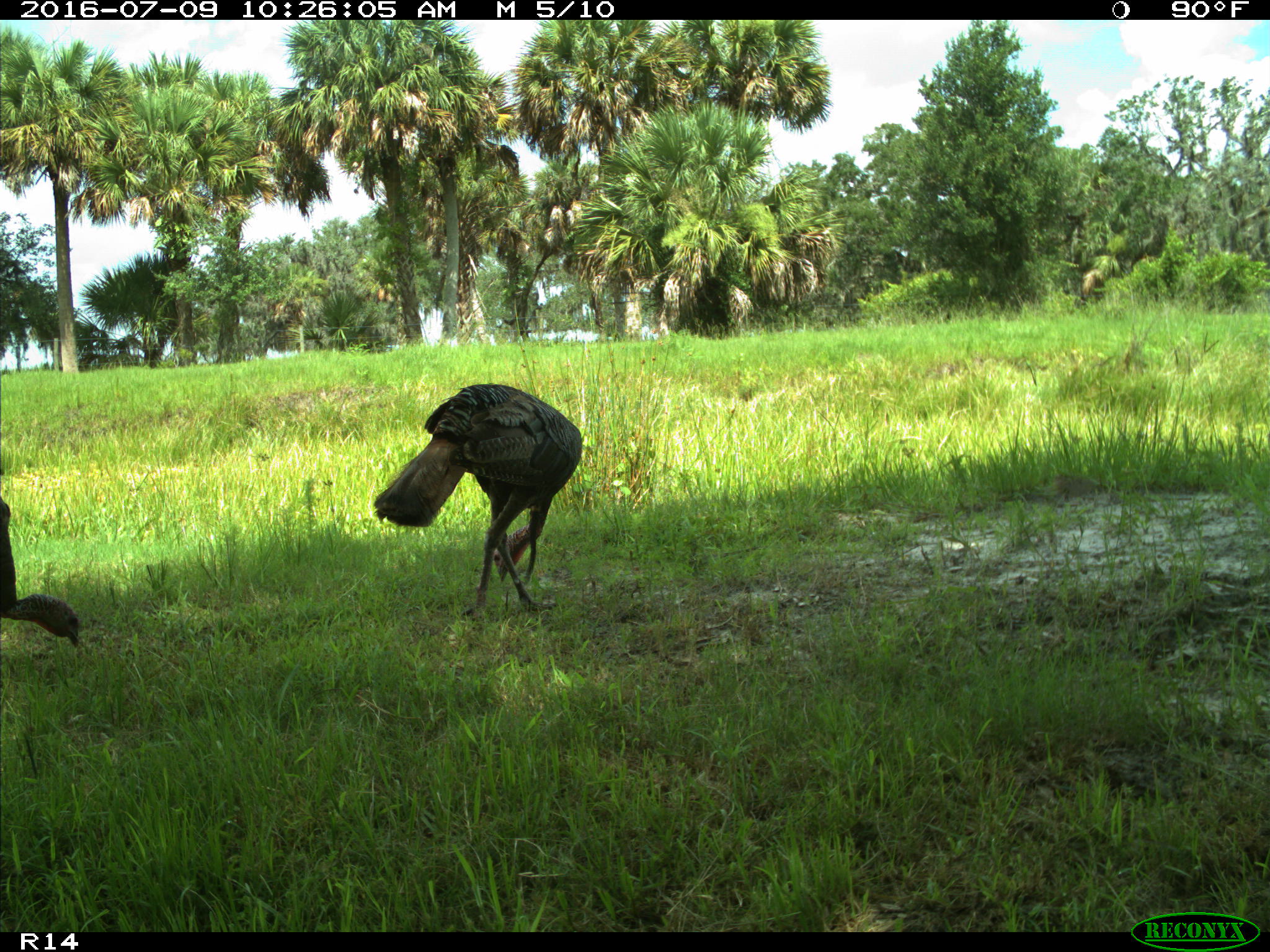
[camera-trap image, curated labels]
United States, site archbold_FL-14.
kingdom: Animalia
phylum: Chordata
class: Aves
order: Galliformes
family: Phasianidae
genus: Meleagris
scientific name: Meleagris gallopavo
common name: wild turkey